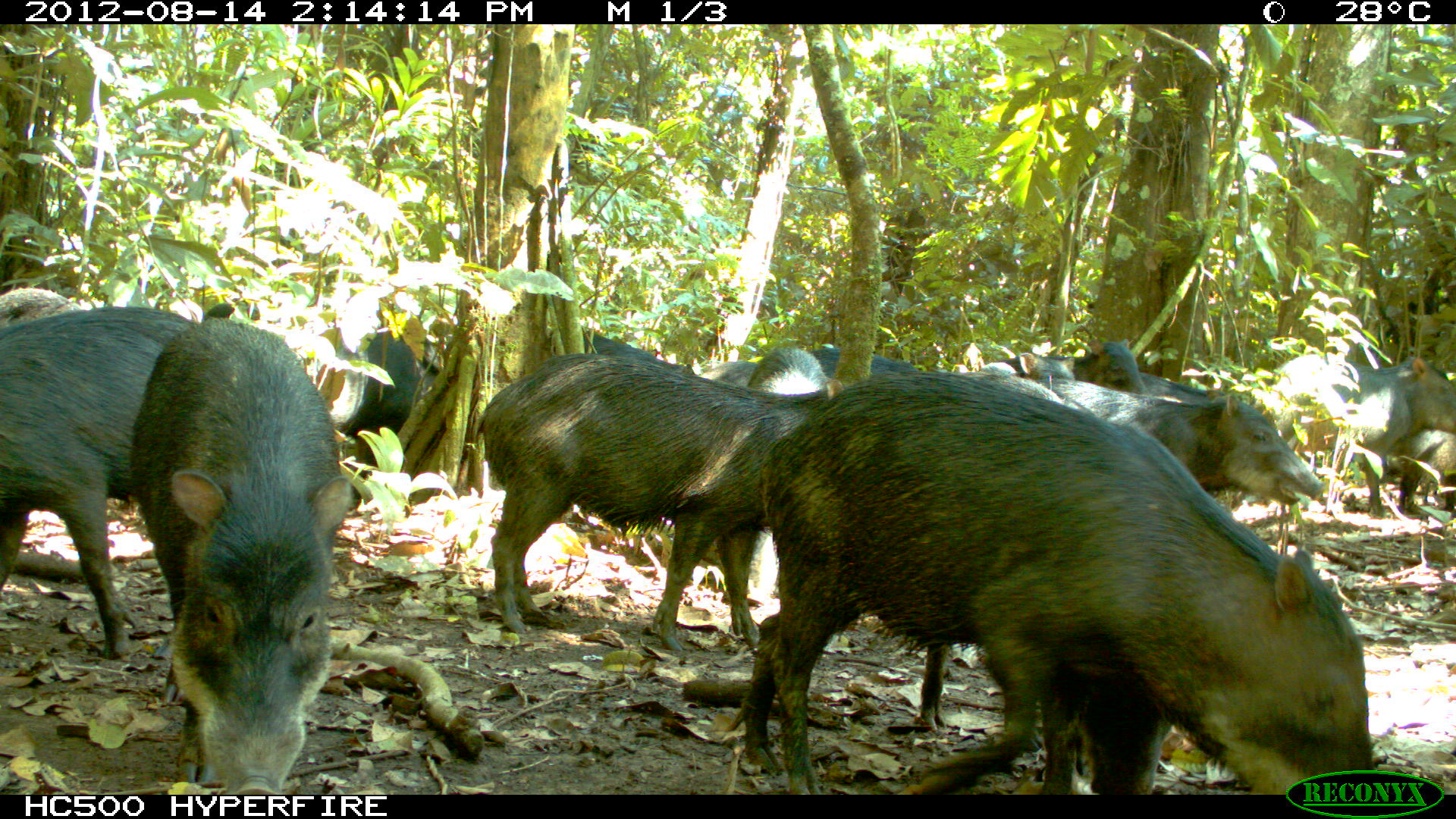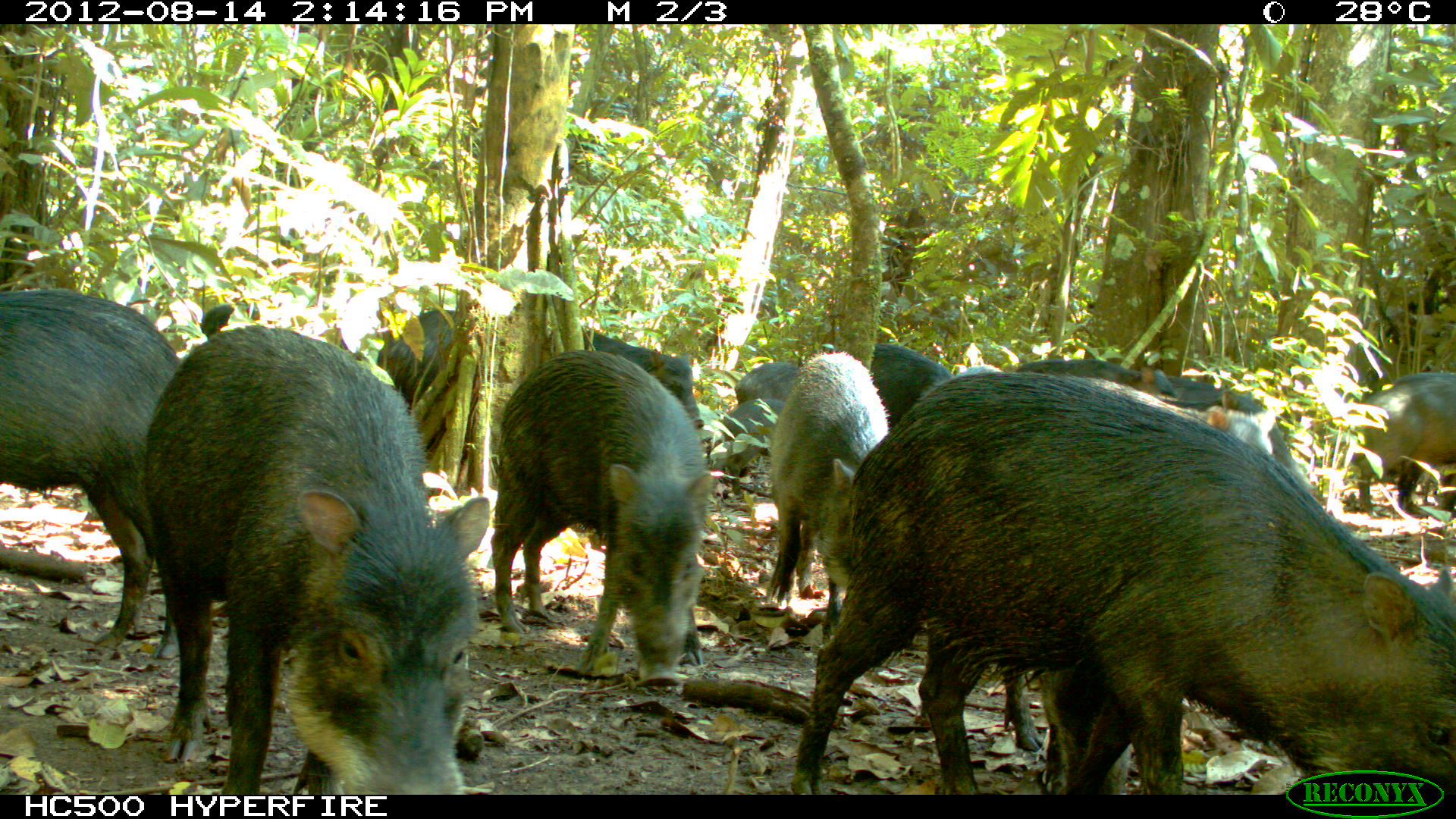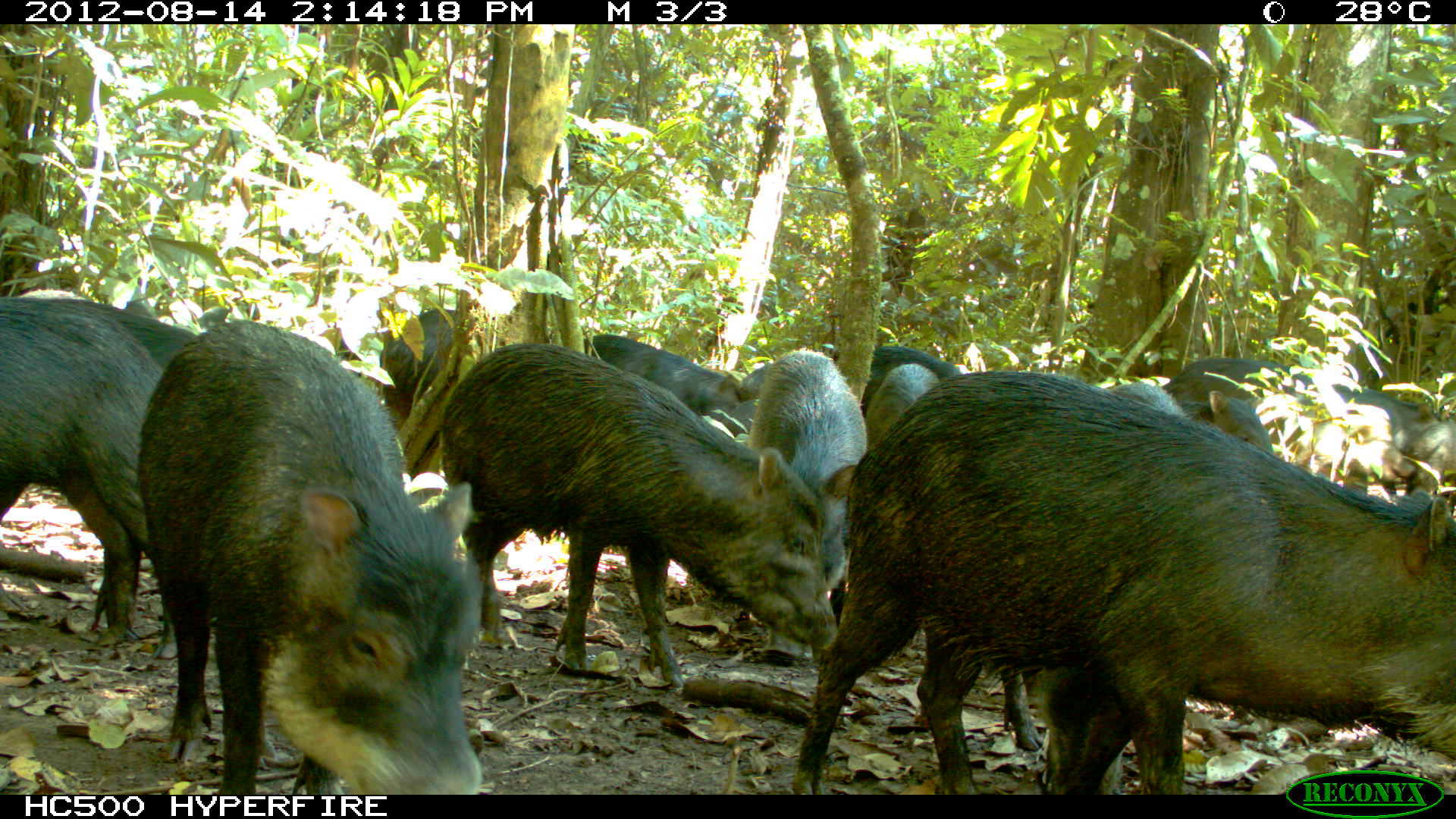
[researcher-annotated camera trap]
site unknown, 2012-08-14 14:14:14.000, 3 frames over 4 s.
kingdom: Animalia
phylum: Chordata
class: Mammalia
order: Artiodactyla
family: Tayassuidae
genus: Tayassu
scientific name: Tayassu pecari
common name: white-lipped peccary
Tayassu pecari (white-lipped peccary).